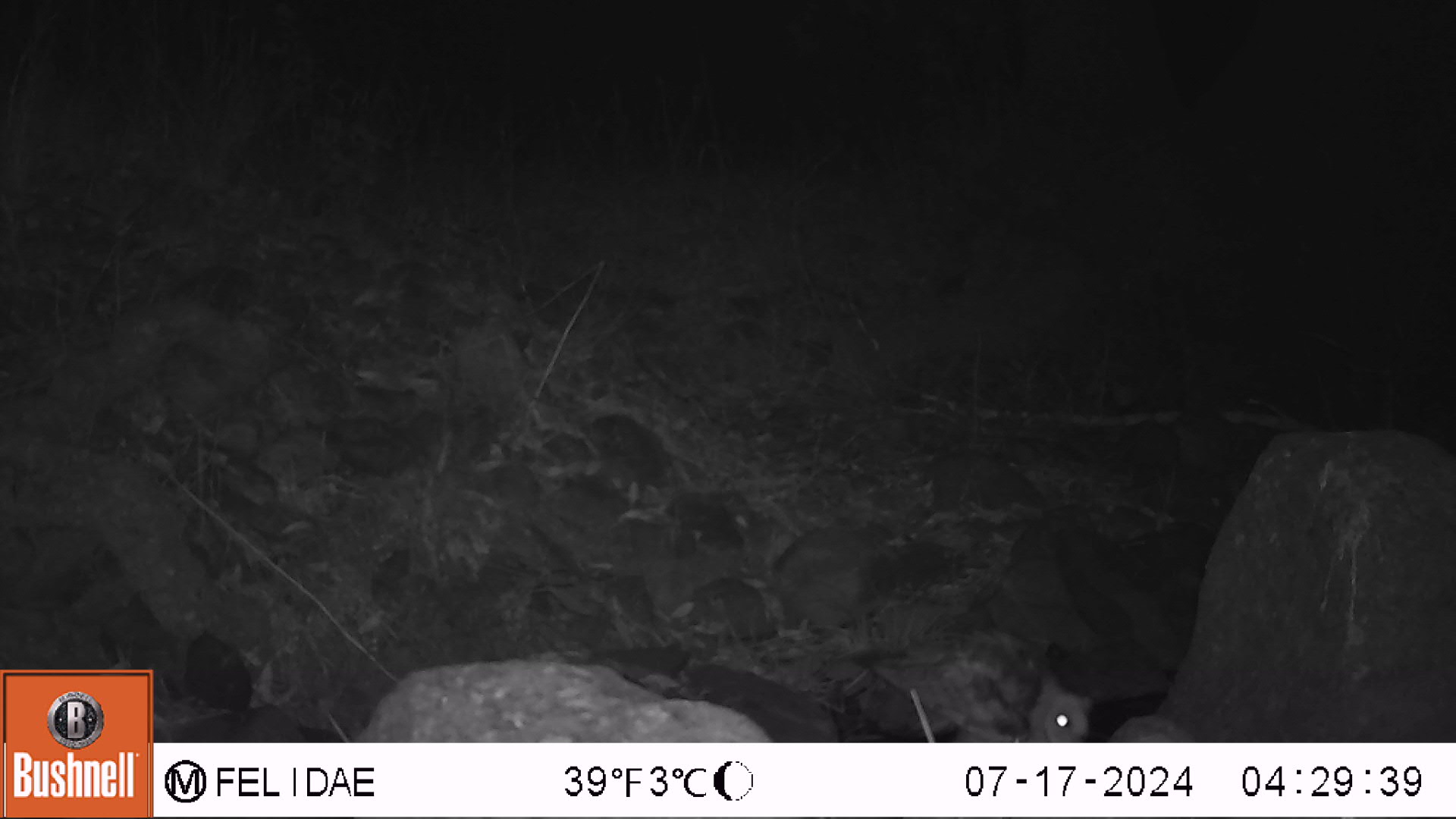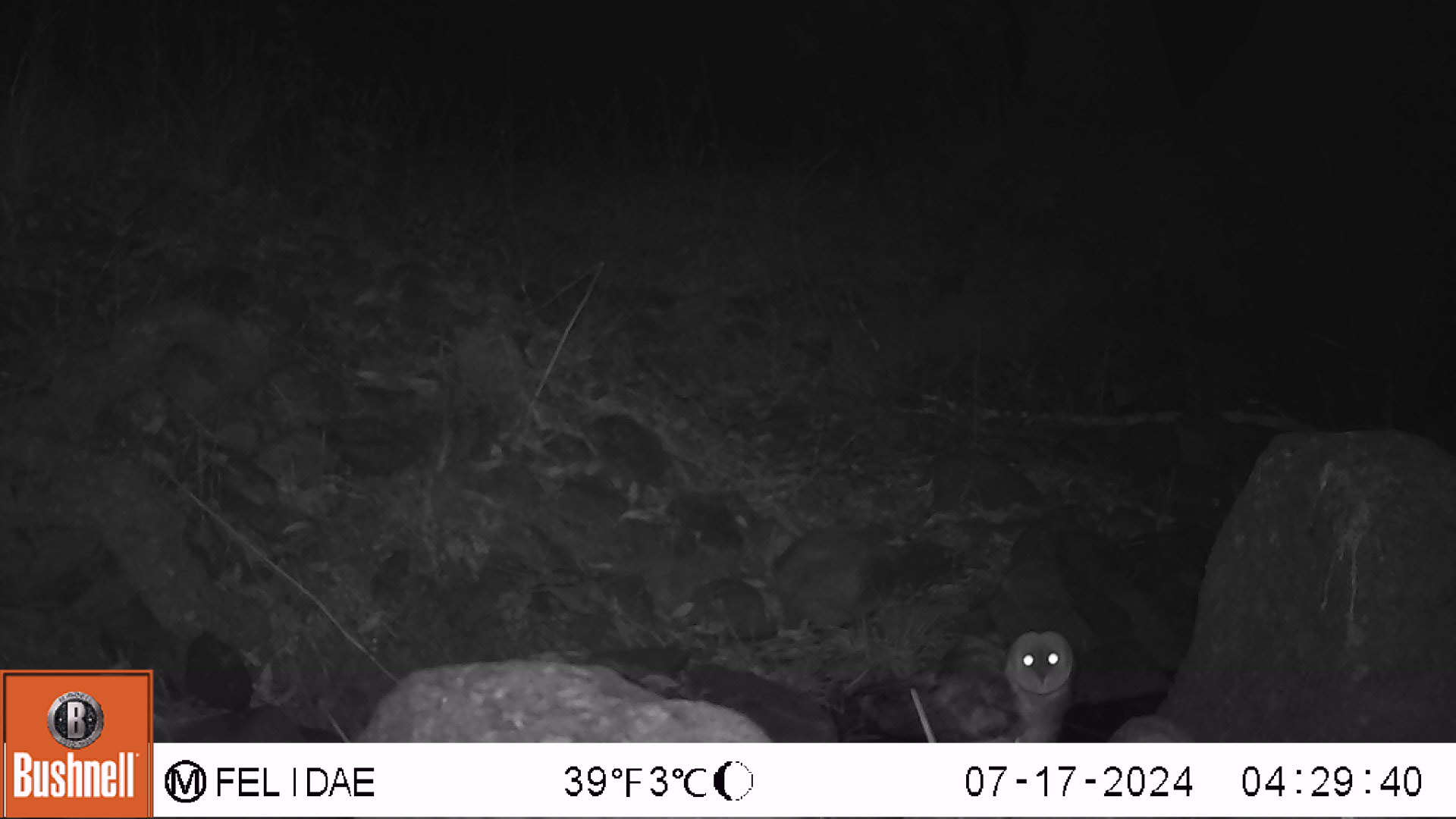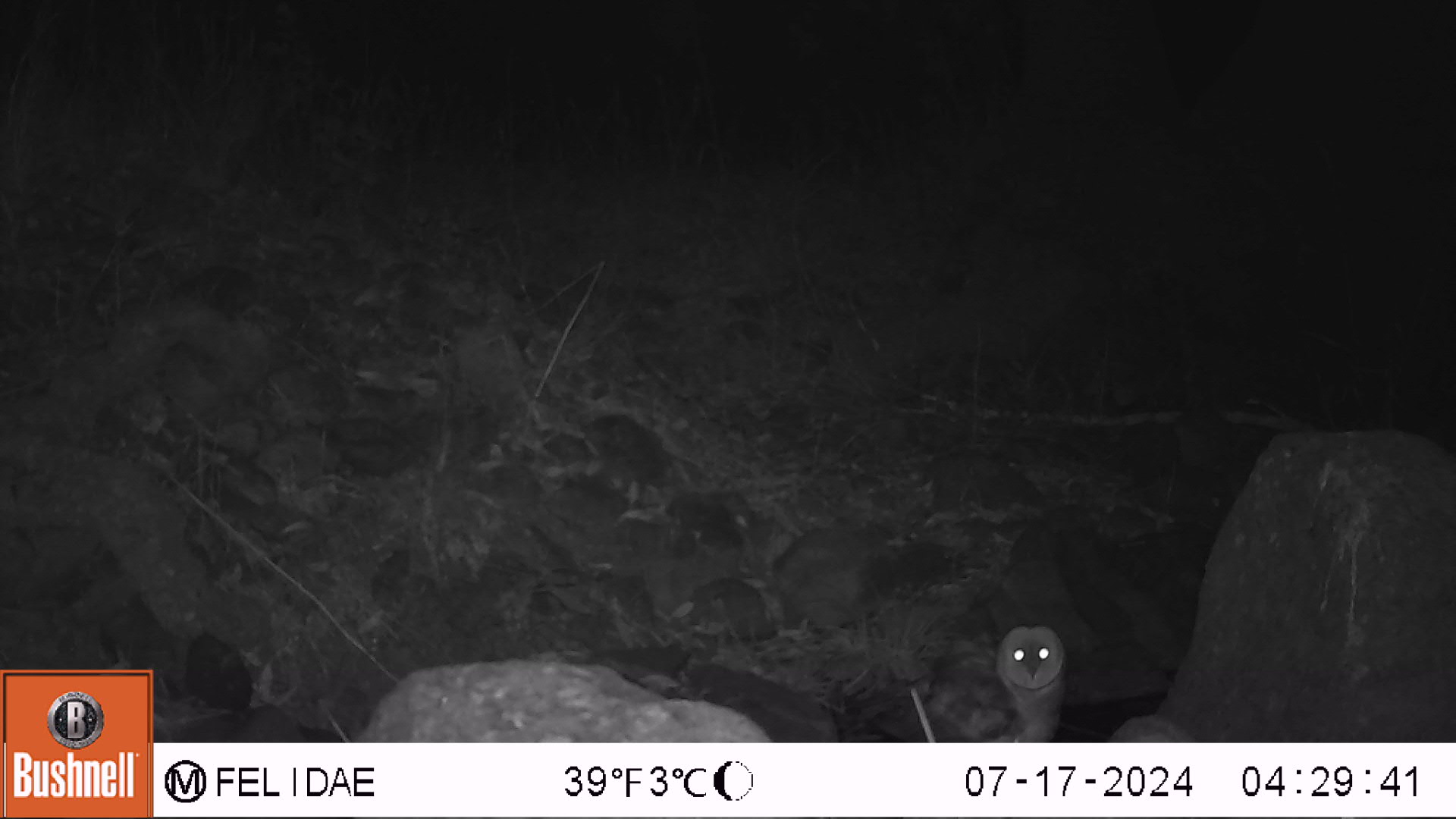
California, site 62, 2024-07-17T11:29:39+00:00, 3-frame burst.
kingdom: Animalia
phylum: Chordata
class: Aves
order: Strigiformes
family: Tytonidae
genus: Tyto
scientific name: Tyto alba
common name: barn owl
Barn owl (Tyto alba).